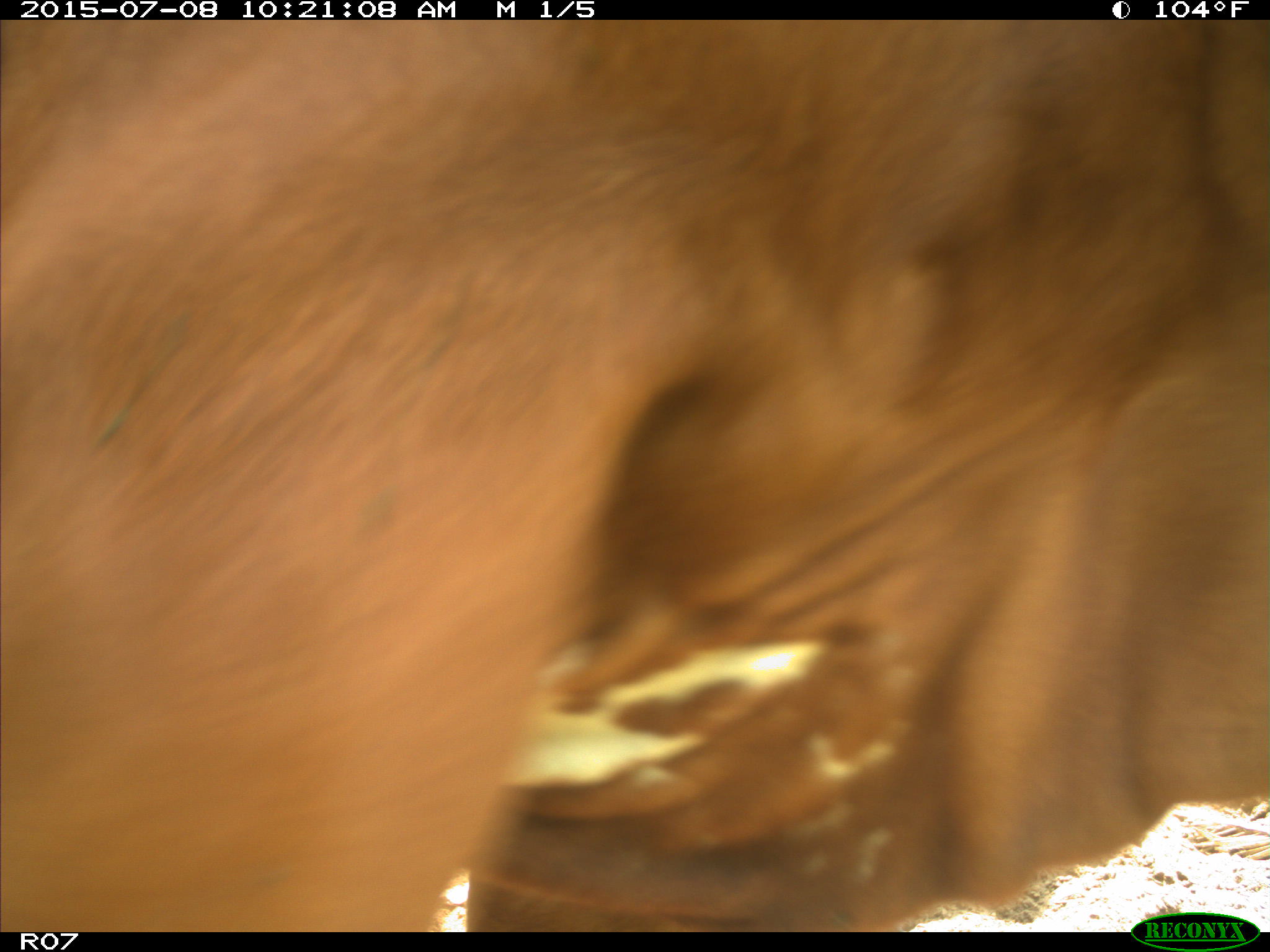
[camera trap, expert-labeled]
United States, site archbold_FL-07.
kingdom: Animalia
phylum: Chordata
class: Mammalia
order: Artiodactyla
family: Bovidae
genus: Bos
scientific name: Bos taurus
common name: domestic cow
Bos taurus (domestic cow).